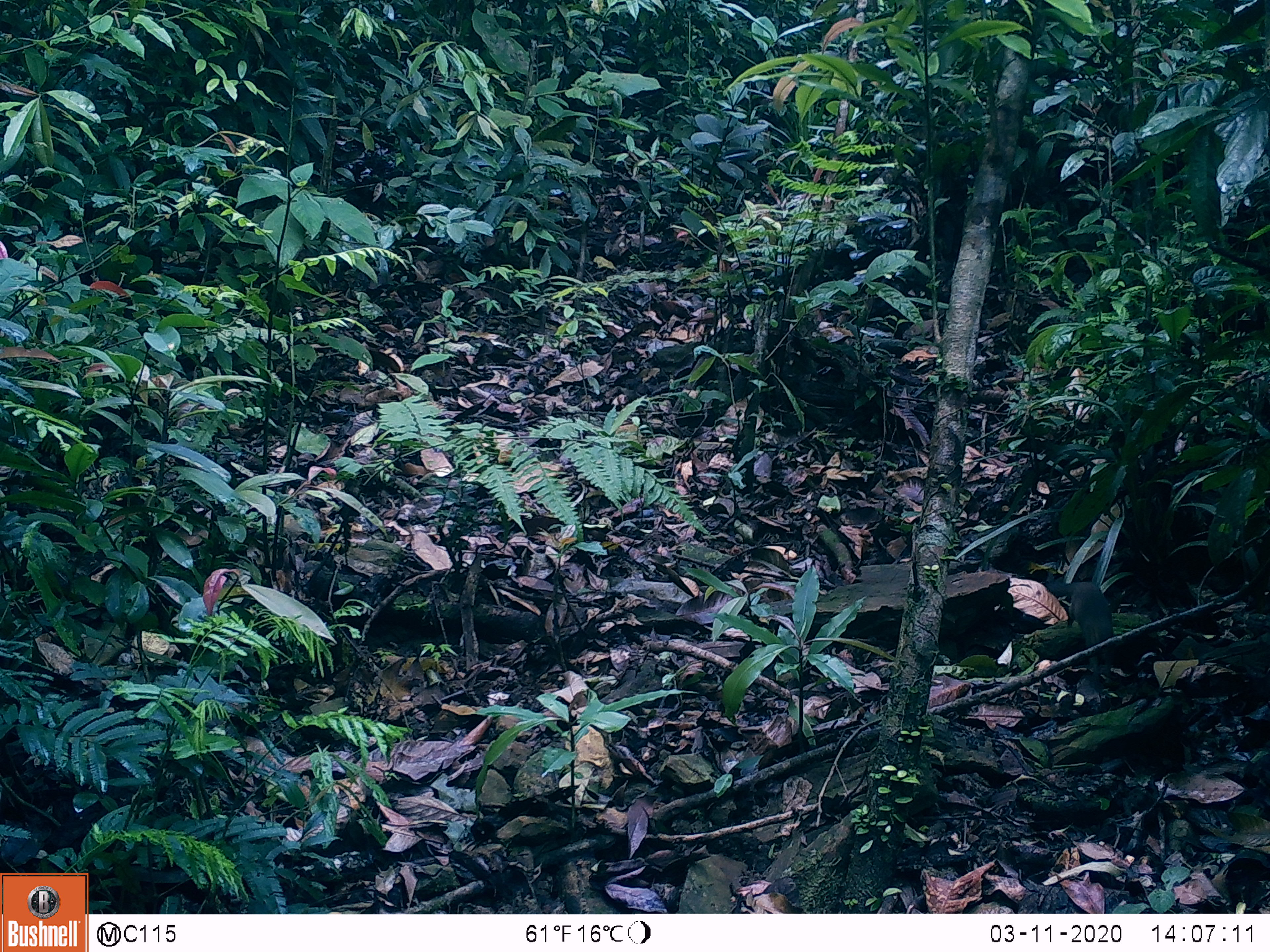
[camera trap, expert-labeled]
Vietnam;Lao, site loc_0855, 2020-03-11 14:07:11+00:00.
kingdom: Animalia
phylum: Chordata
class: Mammalia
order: Rodentia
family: Sciuridae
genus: Dremomys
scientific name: Dremomys rufigenis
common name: red-cheeked squirrel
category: red cheeked squirrel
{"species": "red cheeked squirrel (red-cheeked squirrel) (Dremomys rufigenis)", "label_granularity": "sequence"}